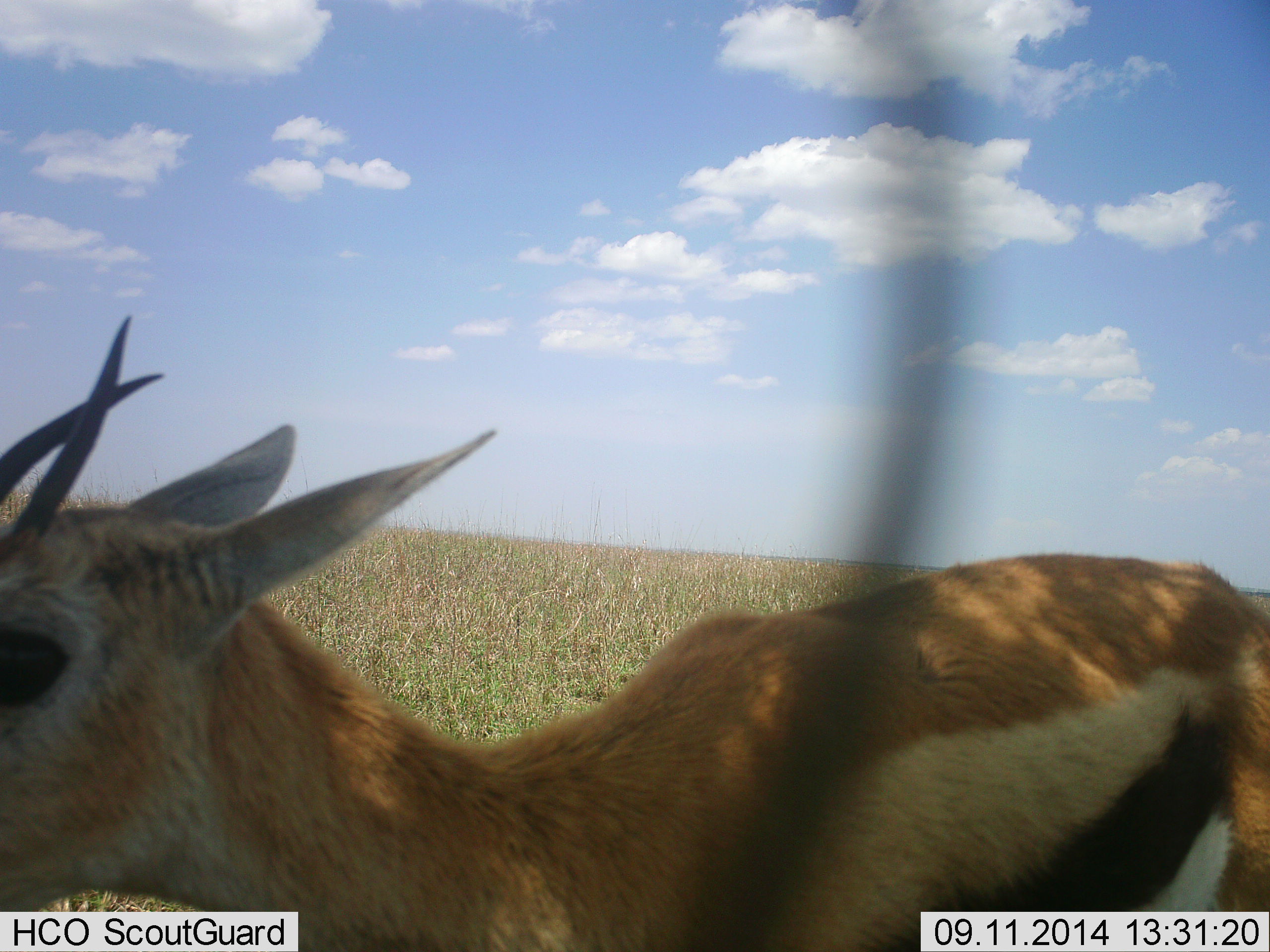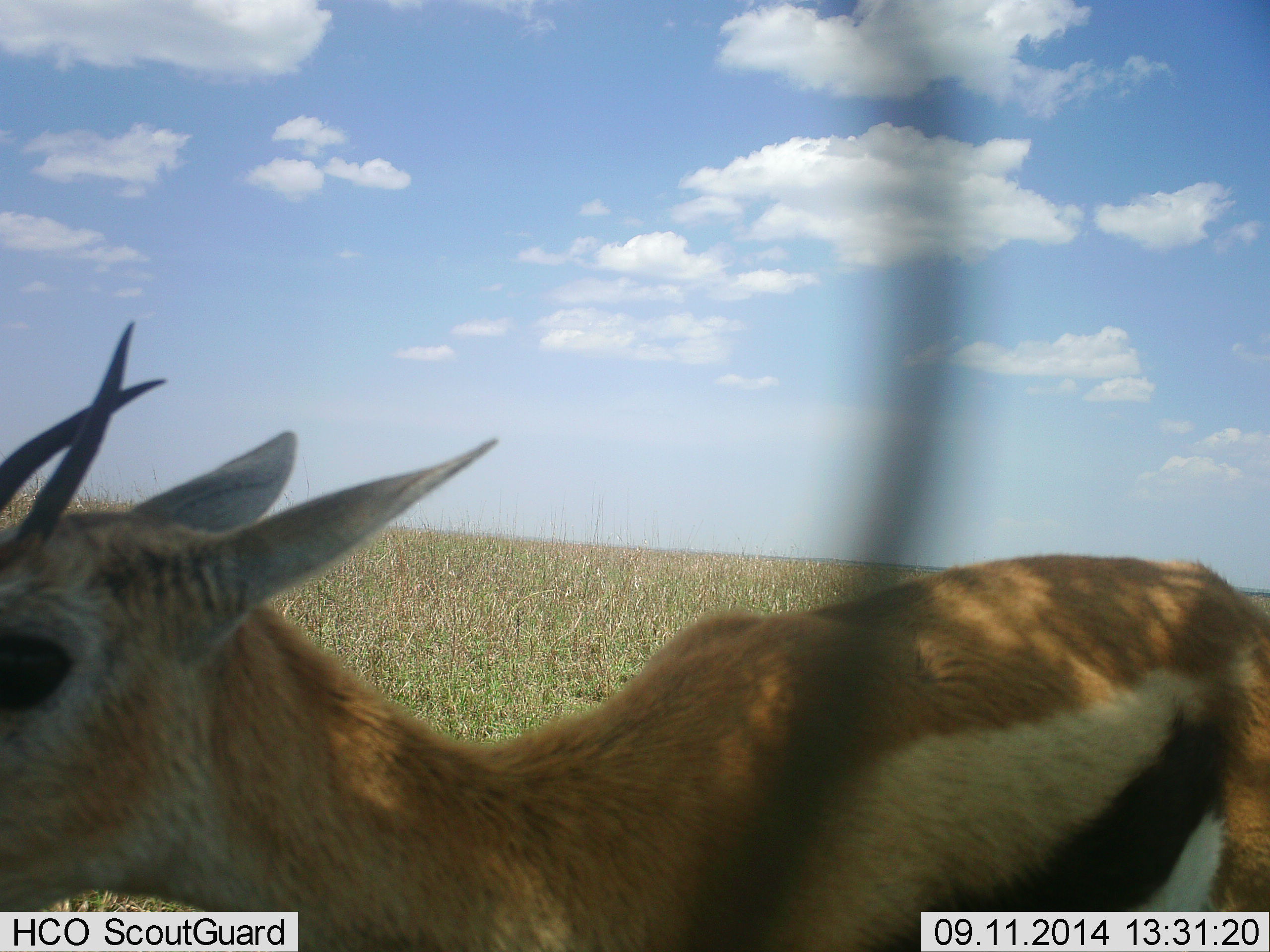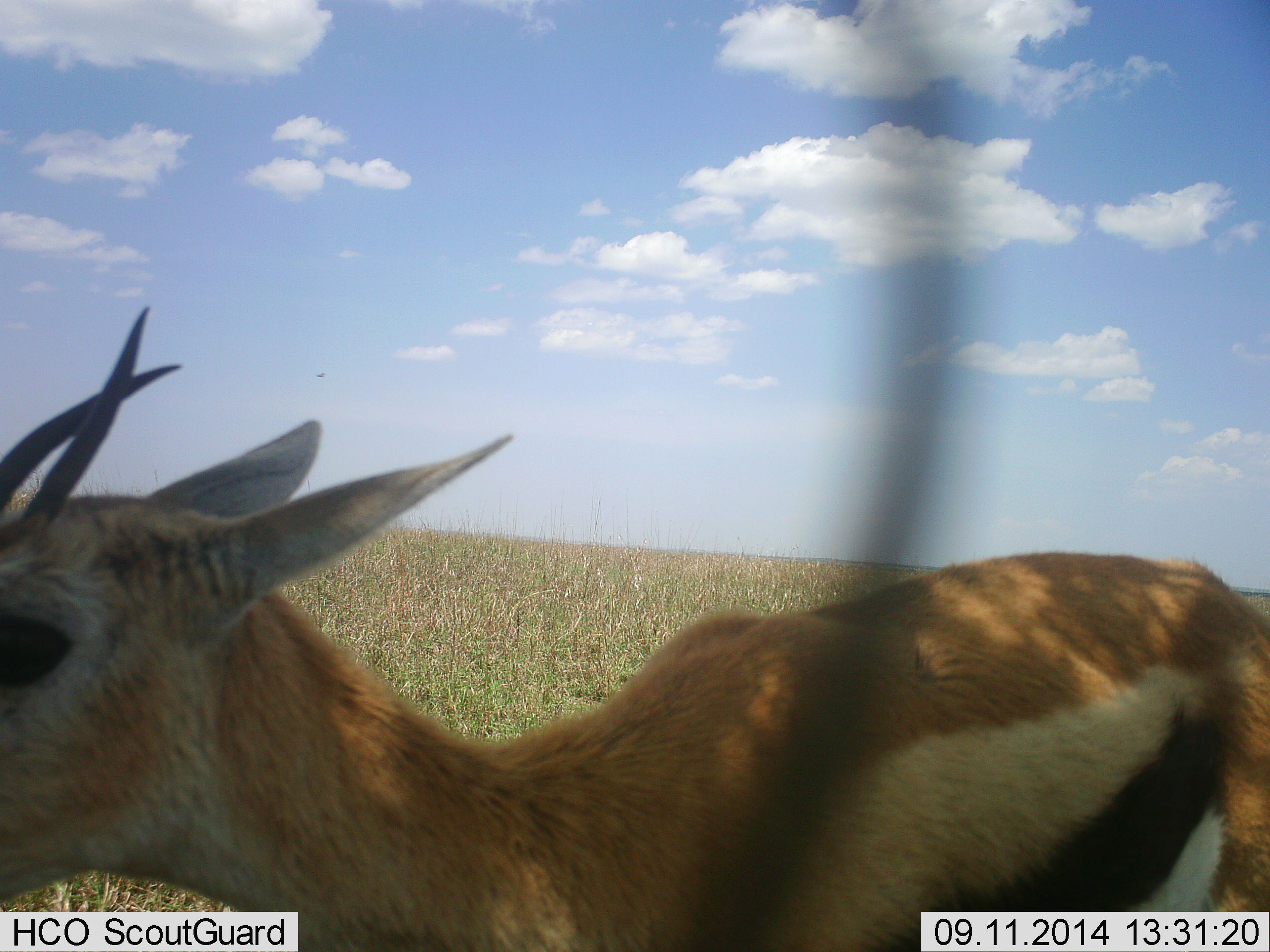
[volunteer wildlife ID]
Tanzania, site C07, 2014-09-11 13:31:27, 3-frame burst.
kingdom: Animalia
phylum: Chordata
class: Mammalia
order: Artiodactyla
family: Bovidae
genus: Eudorcas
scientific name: Eudorcas thomsonii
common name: thomson's gazelle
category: gazellethomsons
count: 1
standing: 80%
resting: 10%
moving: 10%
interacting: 0%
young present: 0%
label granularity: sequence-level